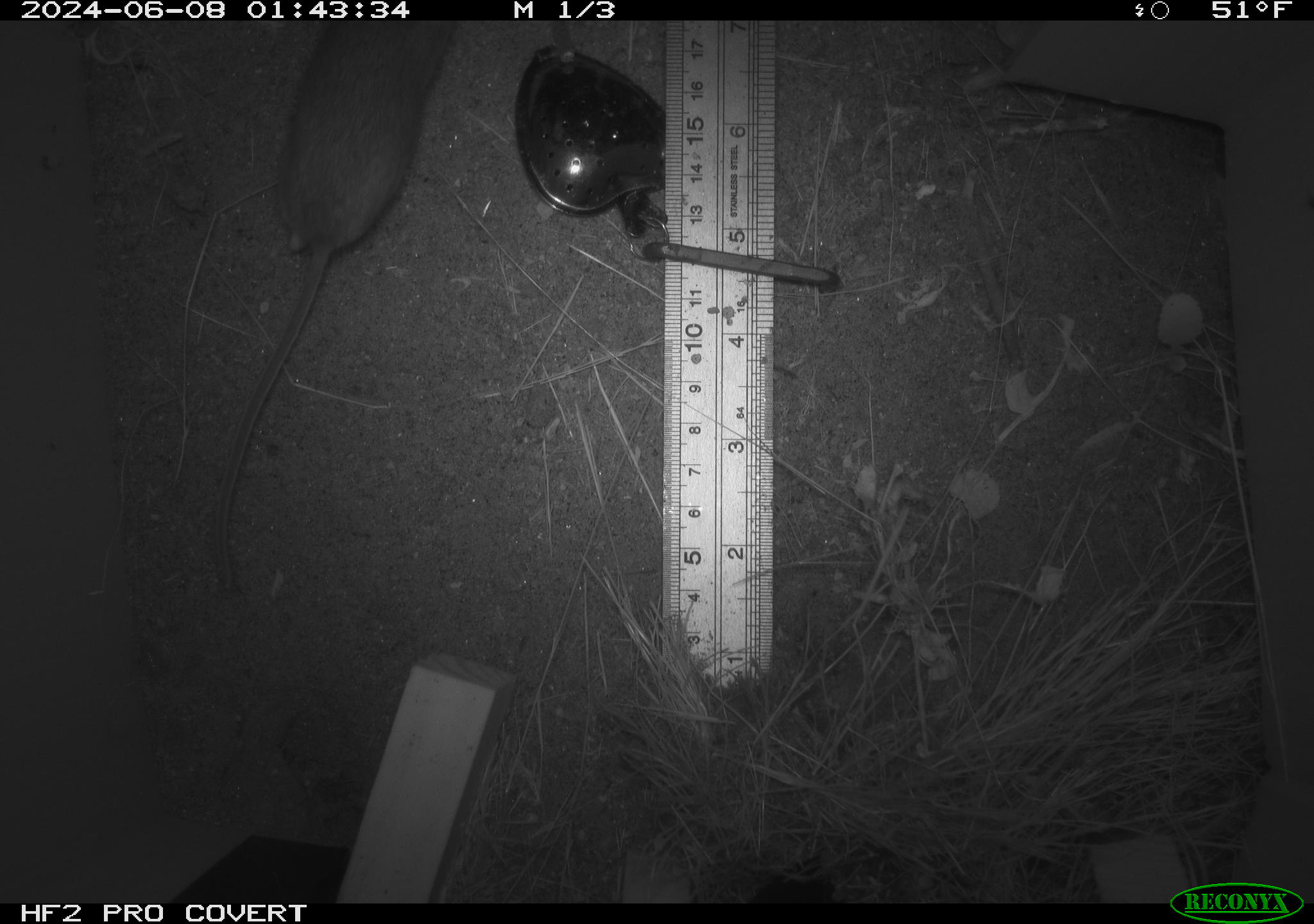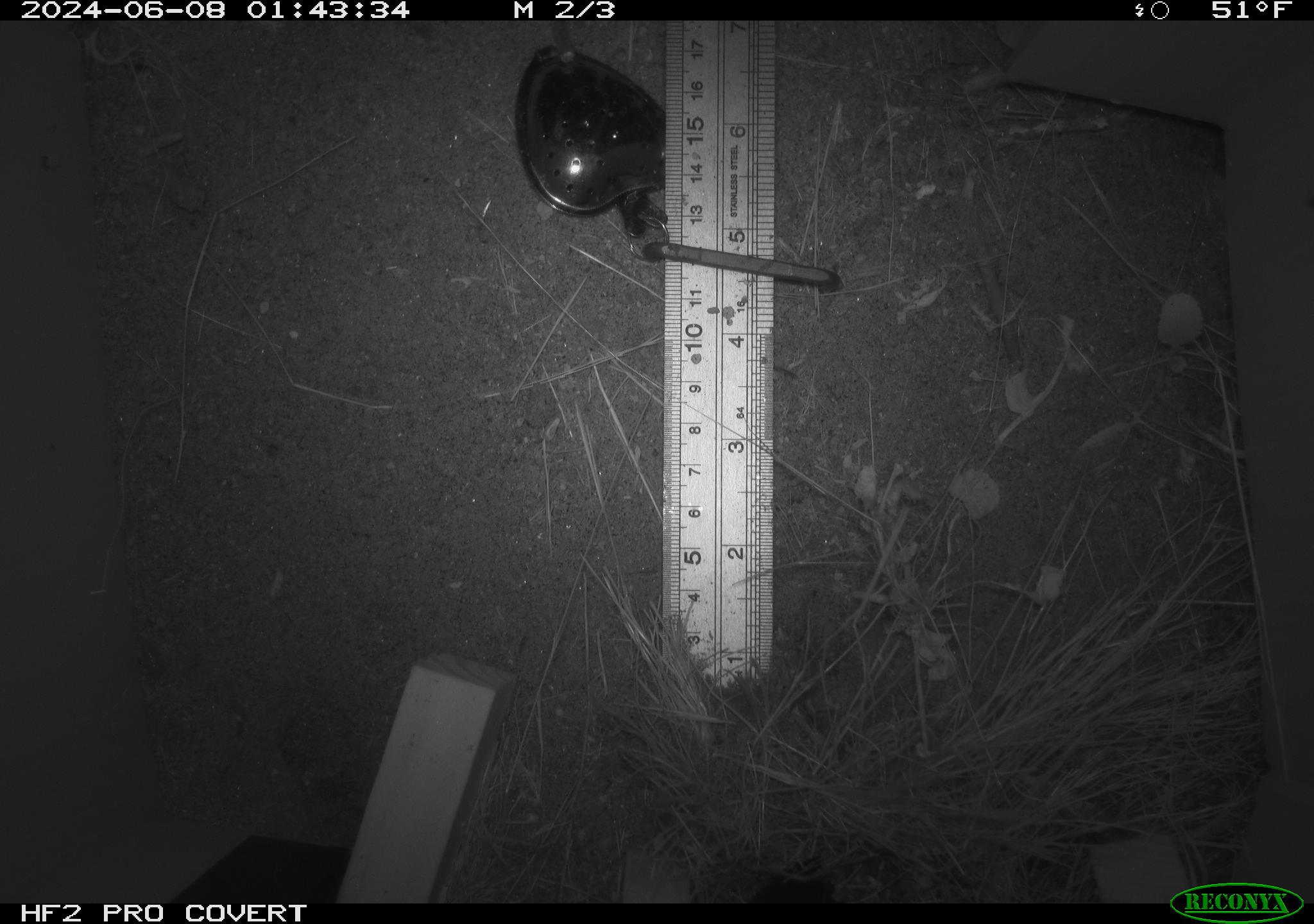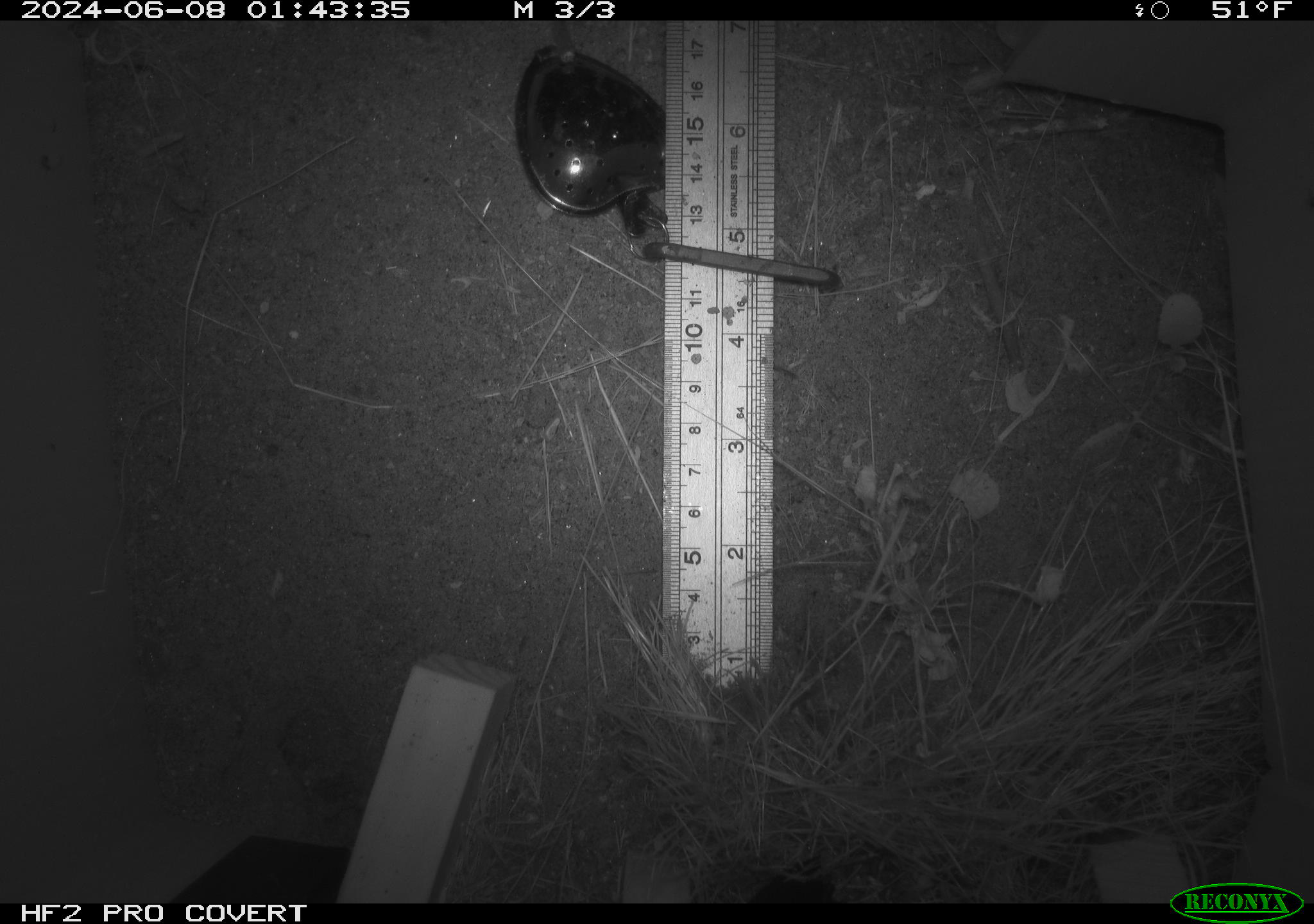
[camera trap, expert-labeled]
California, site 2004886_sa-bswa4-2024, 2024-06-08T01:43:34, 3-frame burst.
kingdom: Animalia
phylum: Chordata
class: Mammalia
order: Rodentia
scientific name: Rodentia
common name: rodent